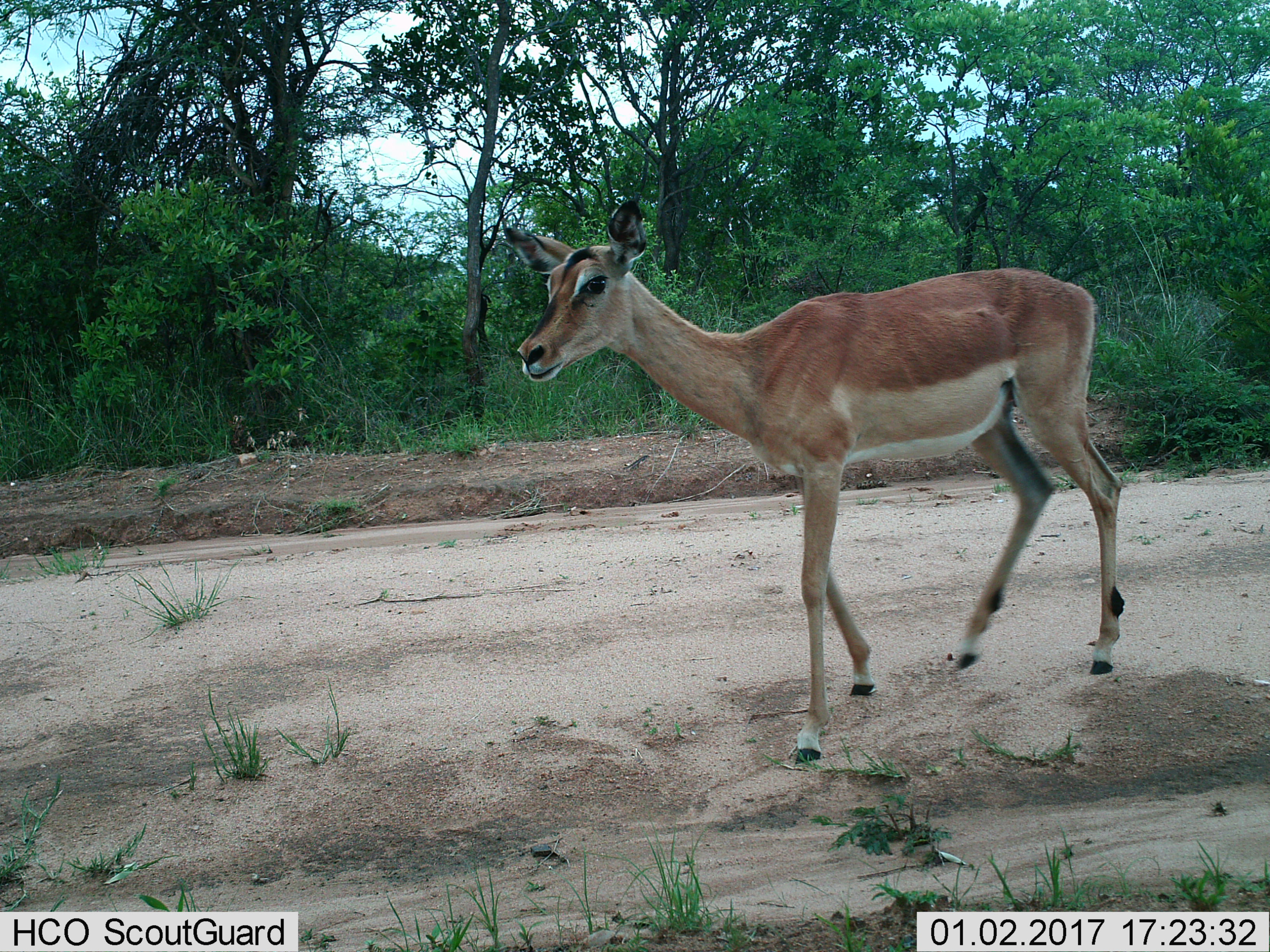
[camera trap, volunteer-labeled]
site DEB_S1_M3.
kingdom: Animalia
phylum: Chordata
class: Mammalia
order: Artiodactyla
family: Bovidae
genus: Aepyceros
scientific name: Aepyceros melampus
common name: impala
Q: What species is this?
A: Impala (Aepyceros melampus).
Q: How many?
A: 1.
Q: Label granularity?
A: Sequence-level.